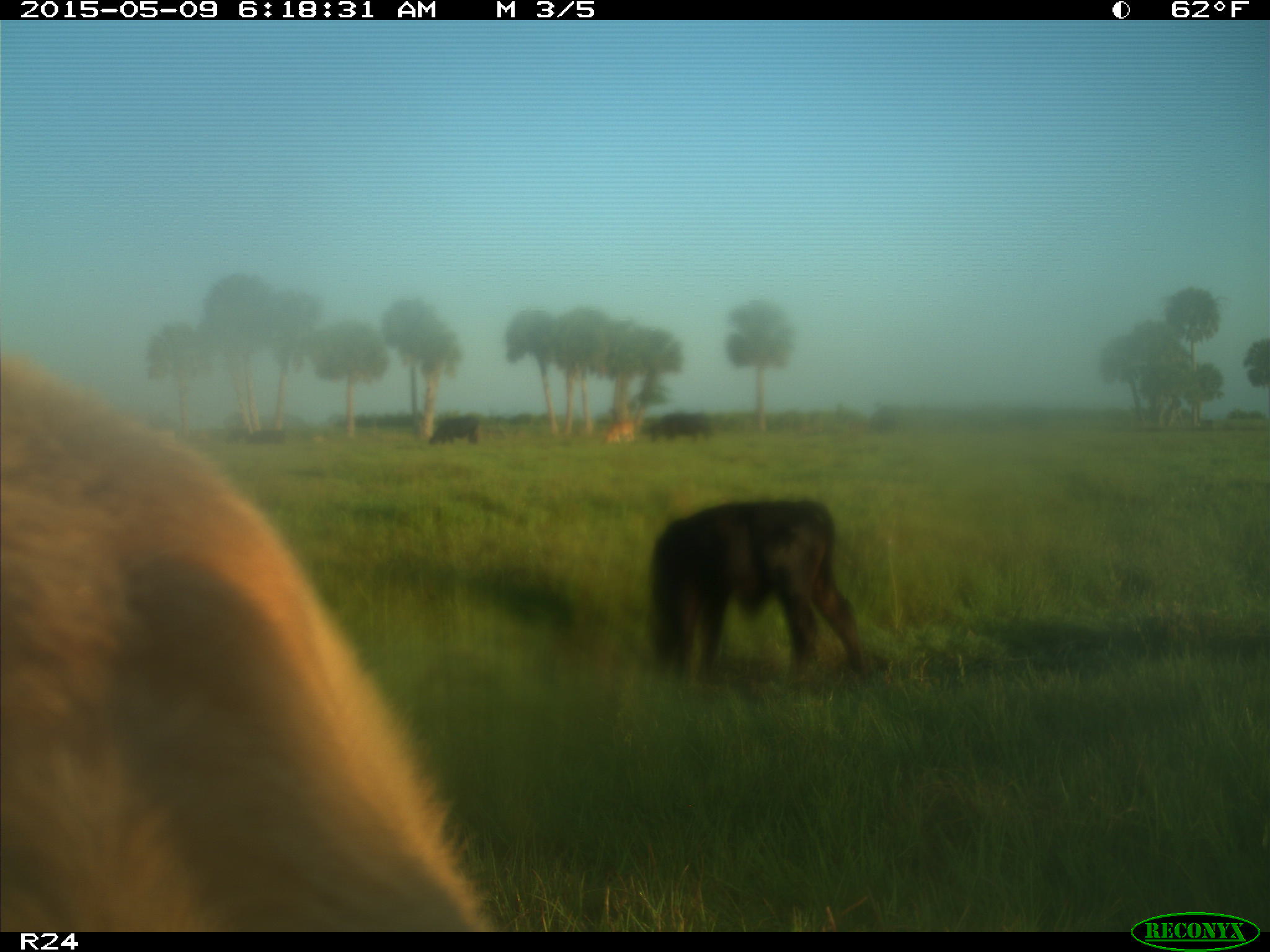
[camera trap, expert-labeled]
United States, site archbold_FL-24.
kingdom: Animalia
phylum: Chordata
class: Mammalia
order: Artiodactyla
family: Bovidae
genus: Bos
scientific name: Bos taurus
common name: domestic cow